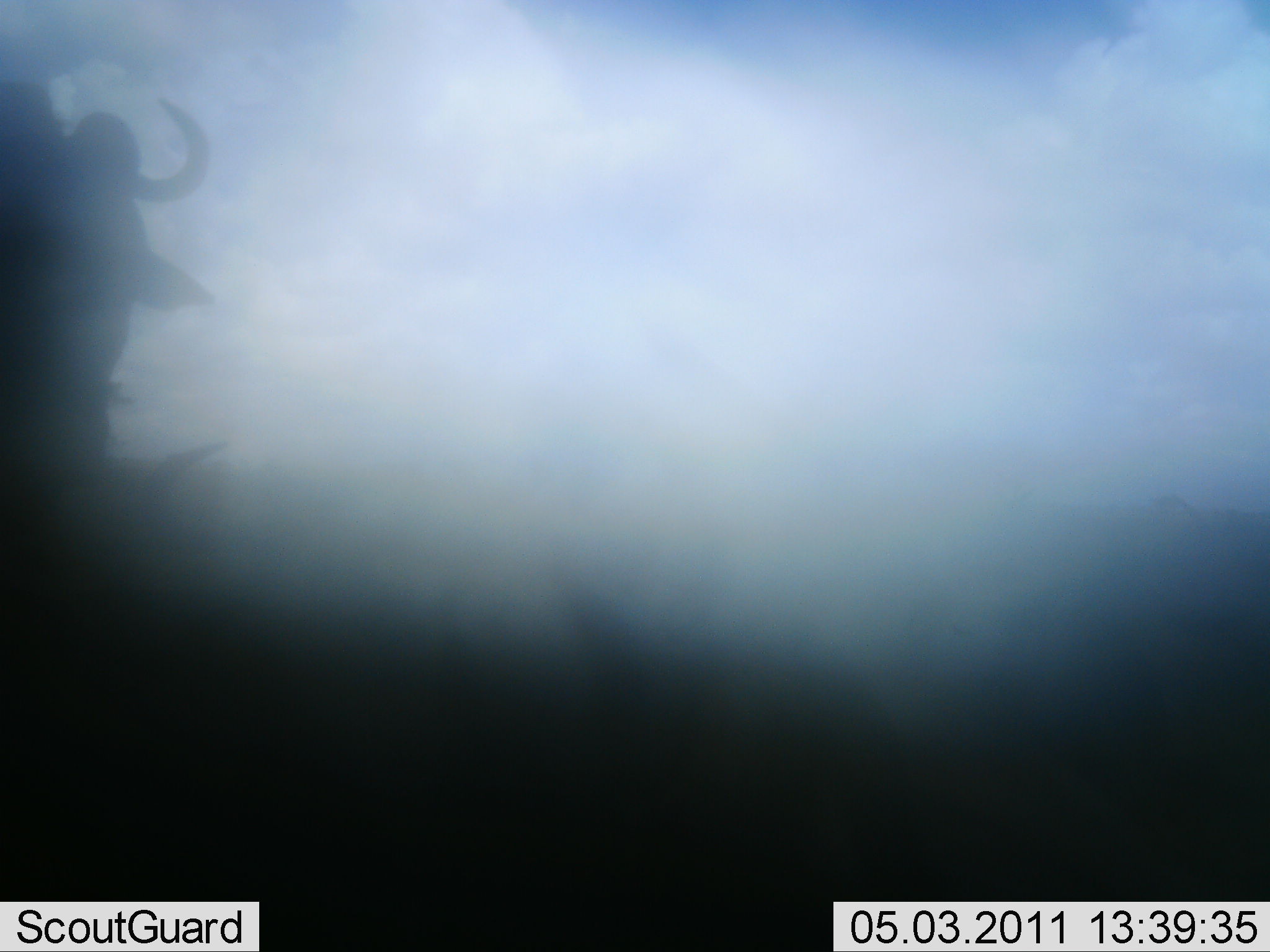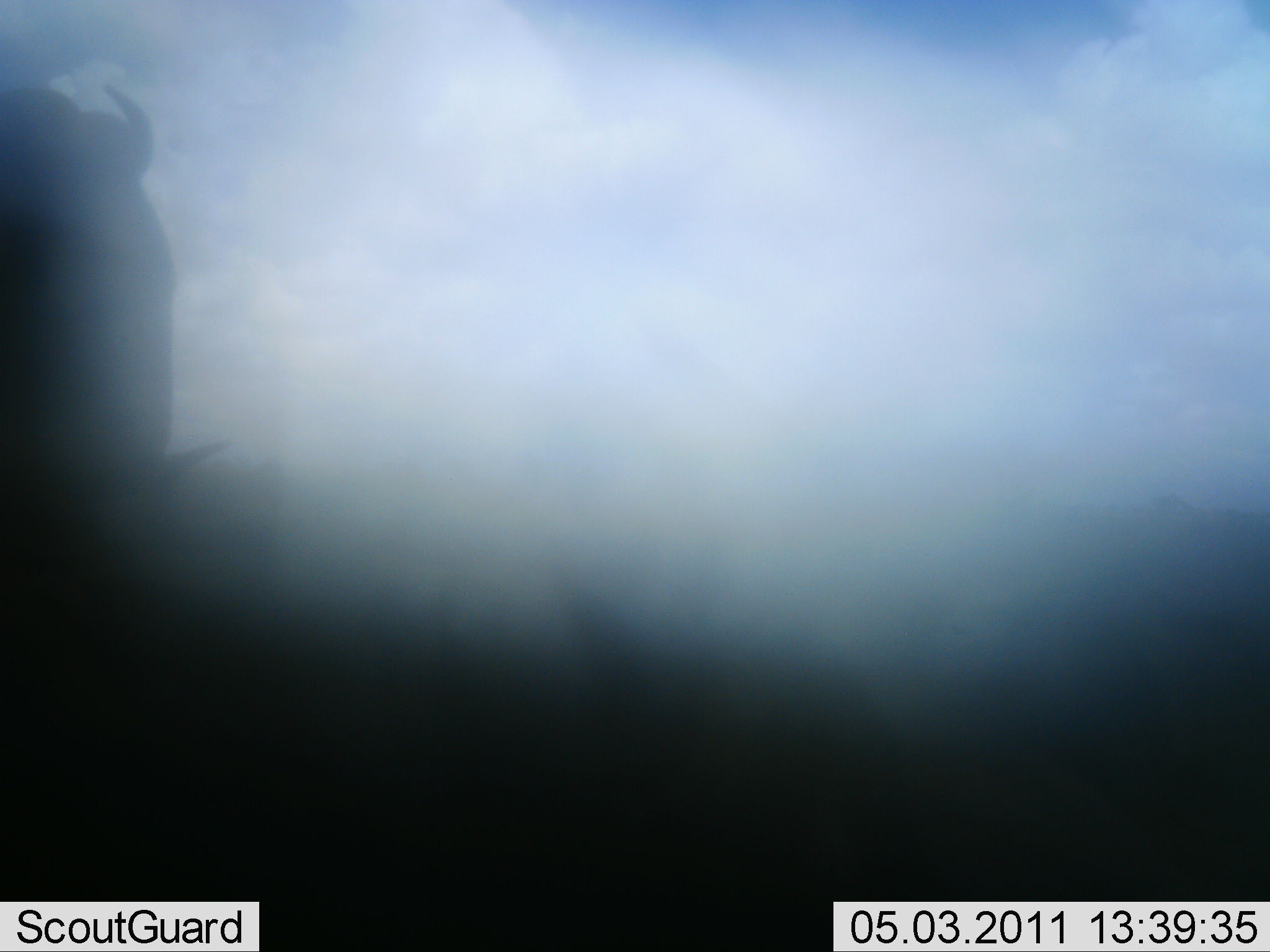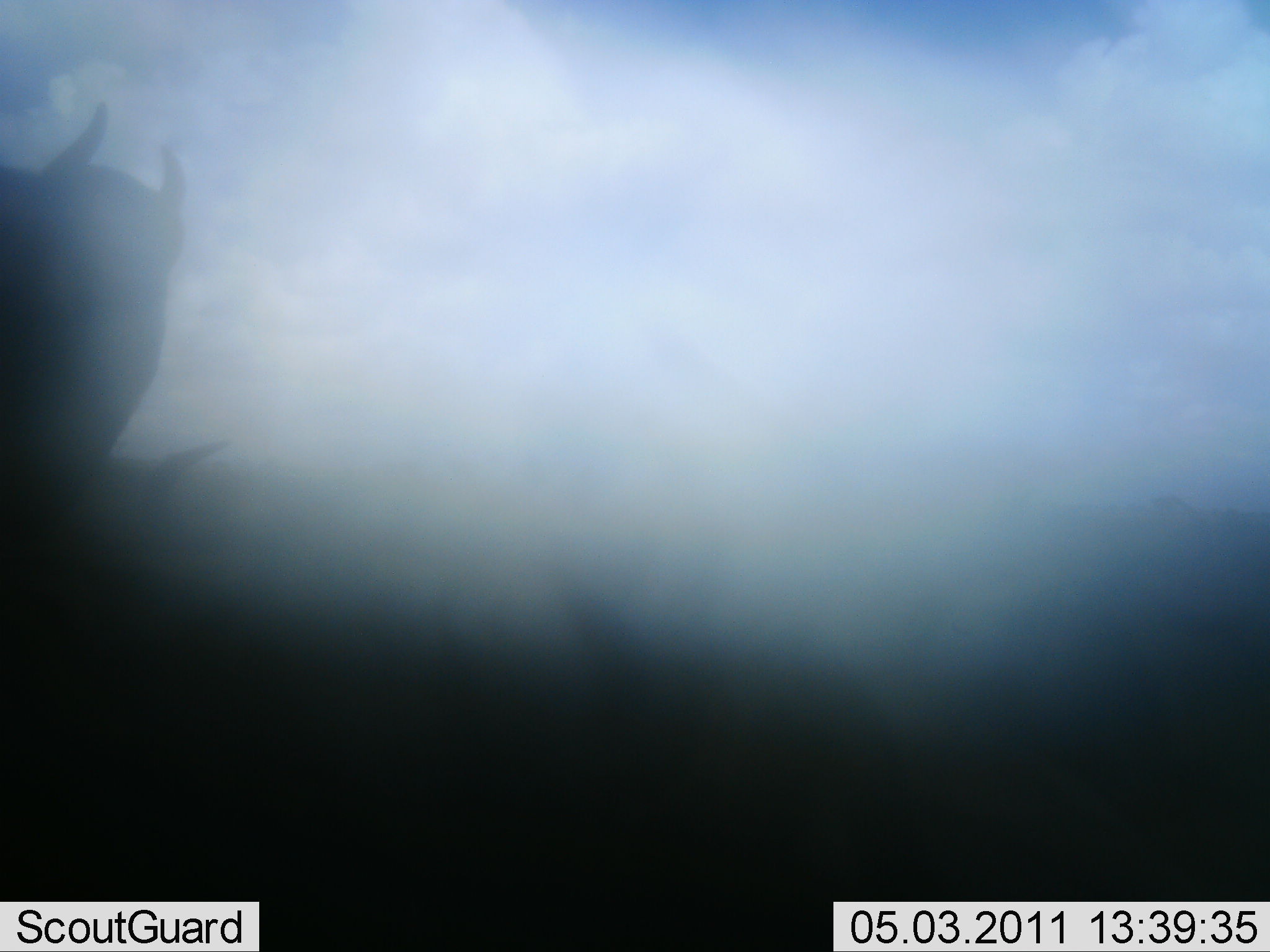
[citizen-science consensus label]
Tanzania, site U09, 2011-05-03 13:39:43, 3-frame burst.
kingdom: Animalia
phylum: Chordata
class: Mammalia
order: Artiodactyla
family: Bovidae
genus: Connochaetes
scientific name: Connochaetes taurinus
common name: blue wildebeest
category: wildebeest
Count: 1.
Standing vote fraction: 75%.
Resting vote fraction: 0%.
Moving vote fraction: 25%.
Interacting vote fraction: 0%.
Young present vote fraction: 0%.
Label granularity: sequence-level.